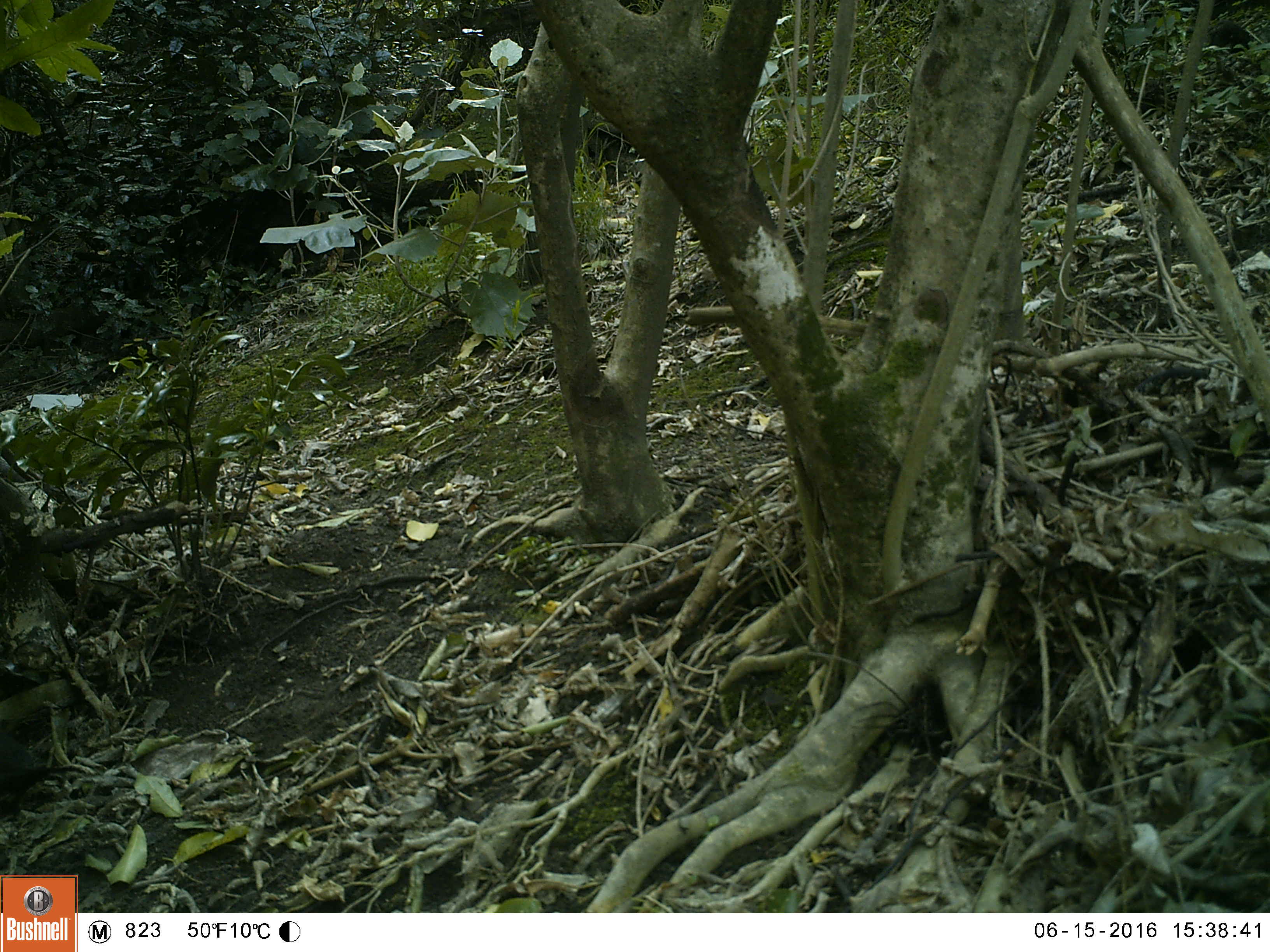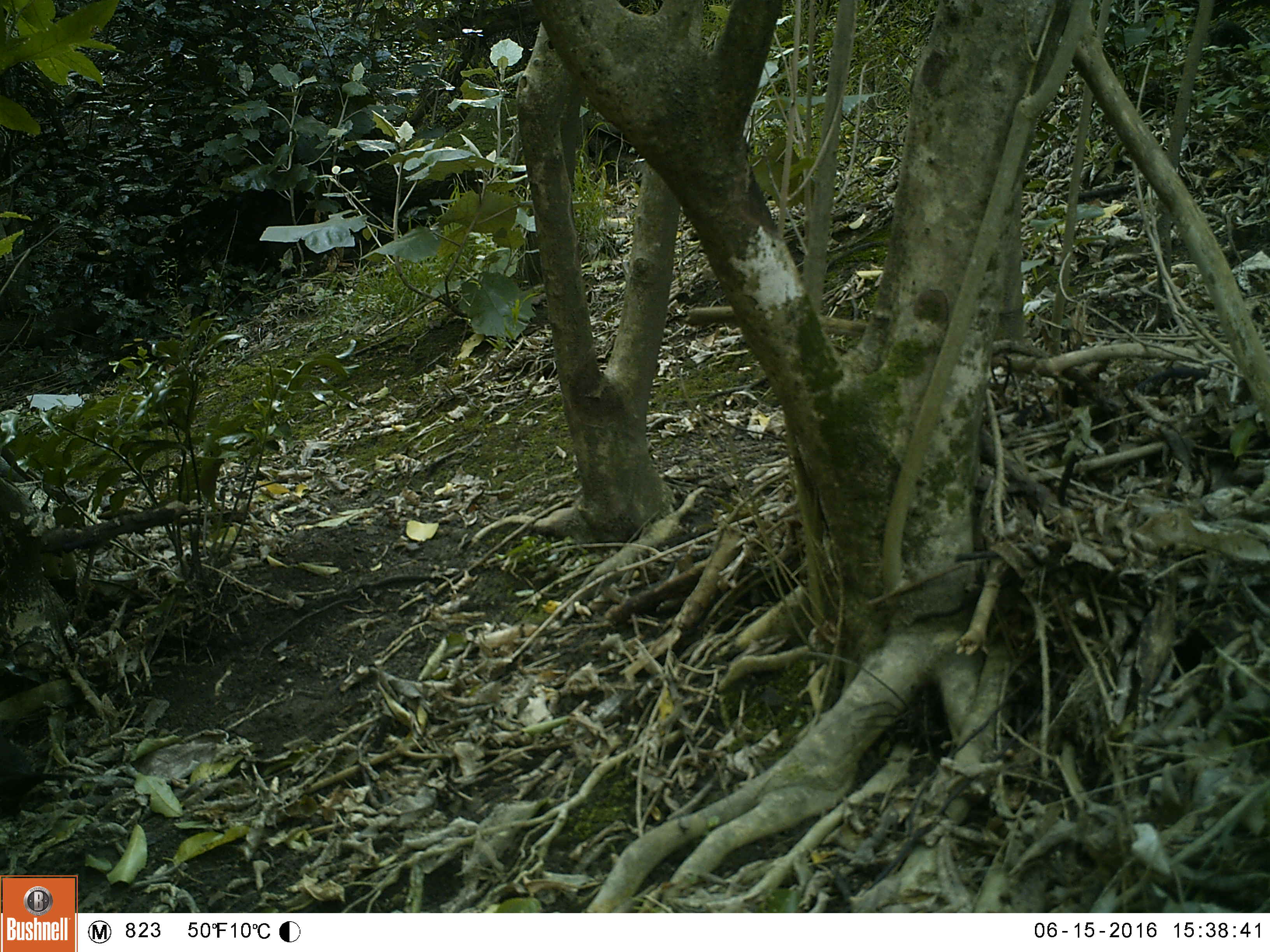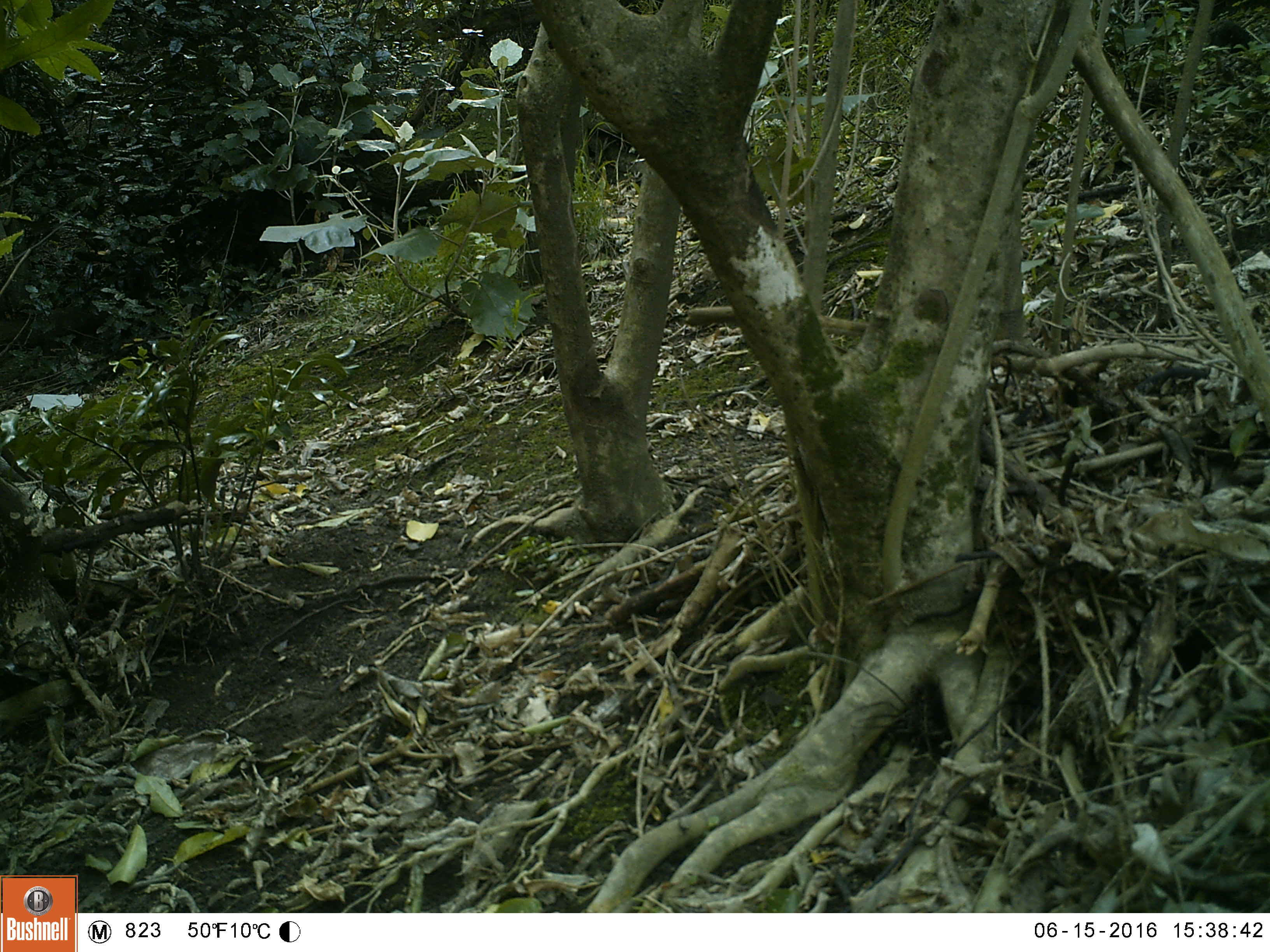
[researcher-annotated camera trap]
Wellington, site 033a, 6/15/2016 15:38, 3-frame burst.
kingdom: Animalia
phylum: Chordata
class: Aves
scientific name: Aves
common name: bird